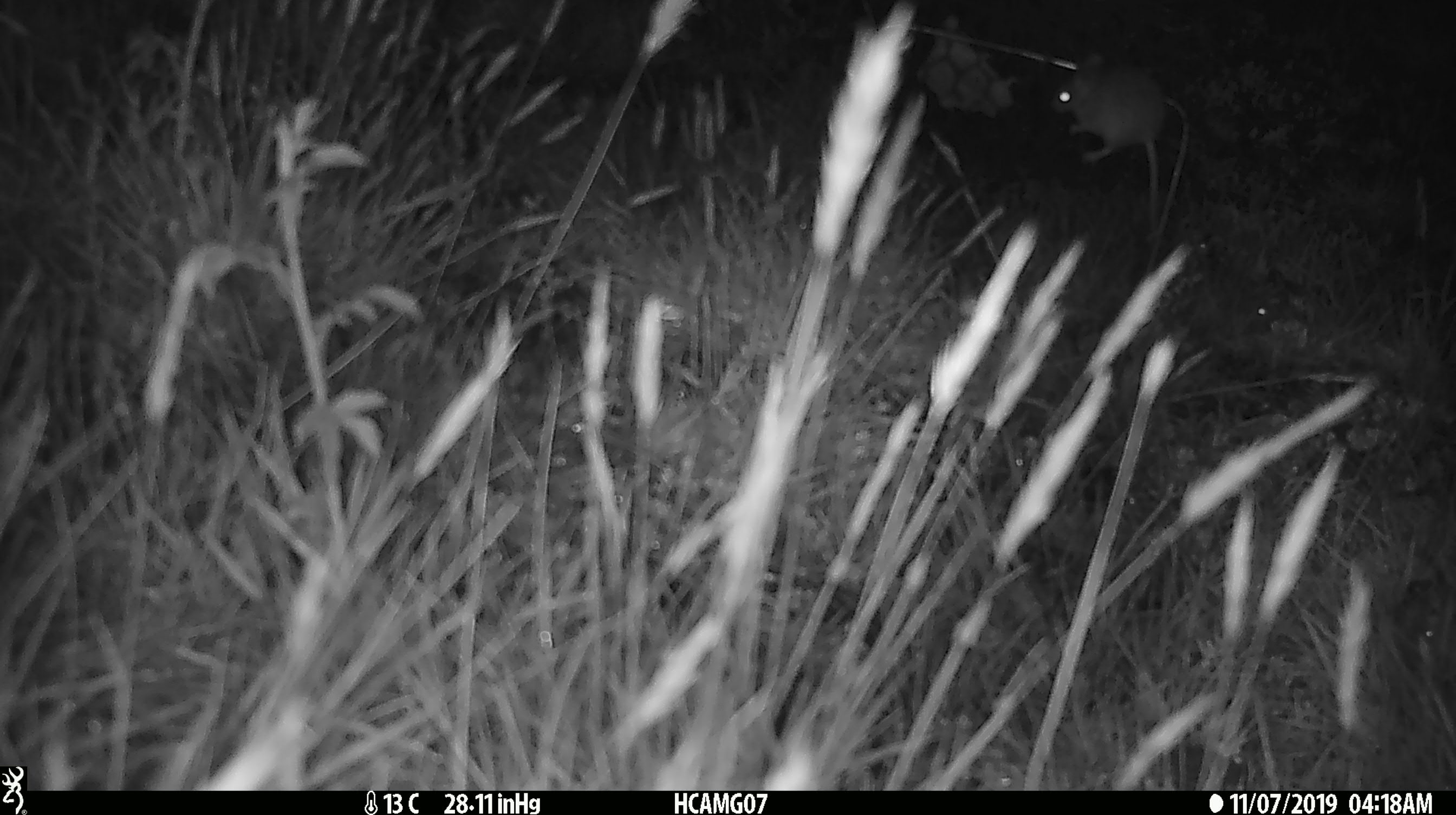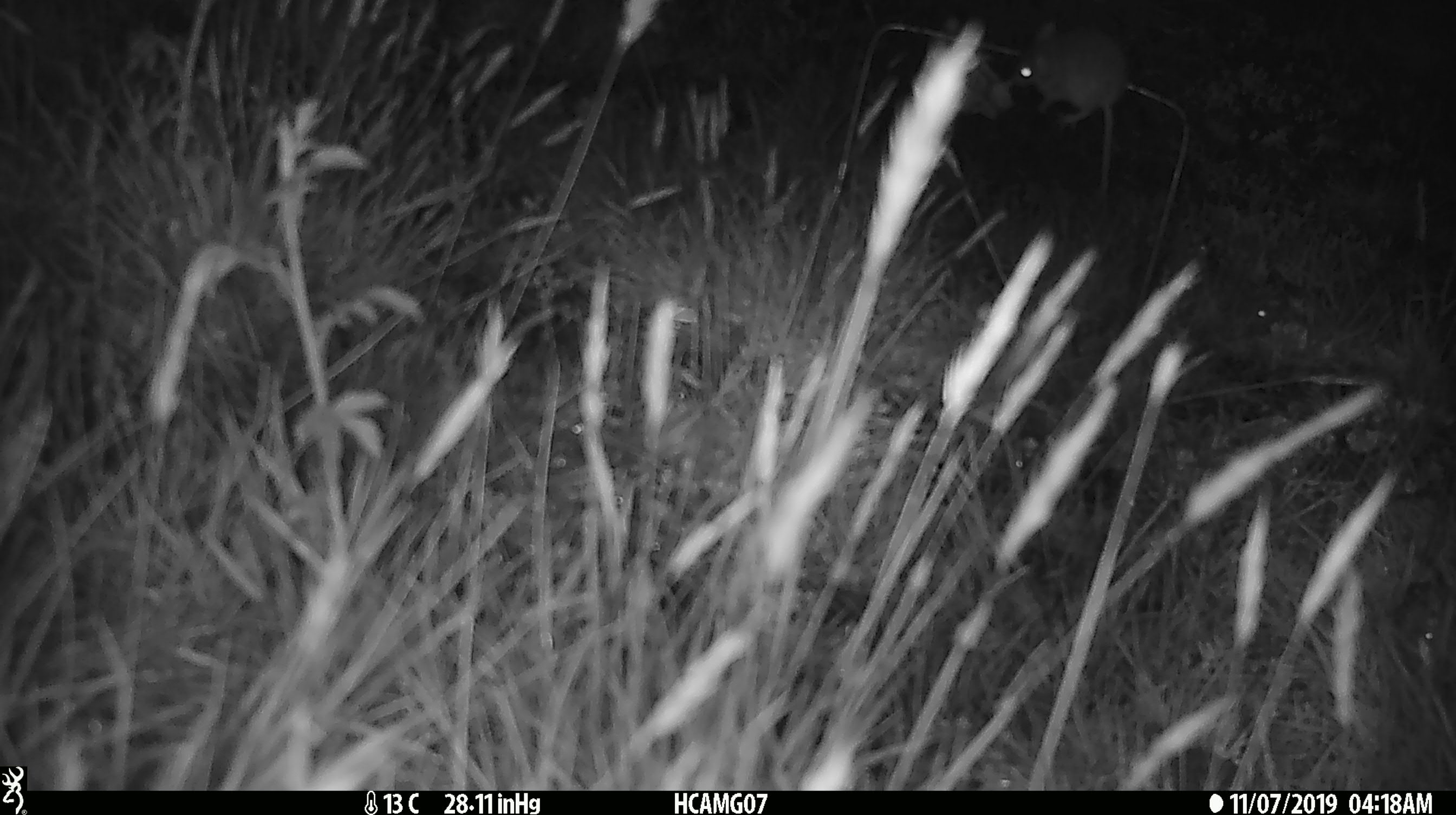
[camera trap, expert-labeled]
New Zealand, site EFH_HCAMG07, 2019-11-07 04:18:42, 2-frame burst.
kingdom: Animalia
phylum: Chordata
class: Mammalia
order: Rodentia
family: Muridae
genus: Mus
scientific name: Mus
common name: mouse